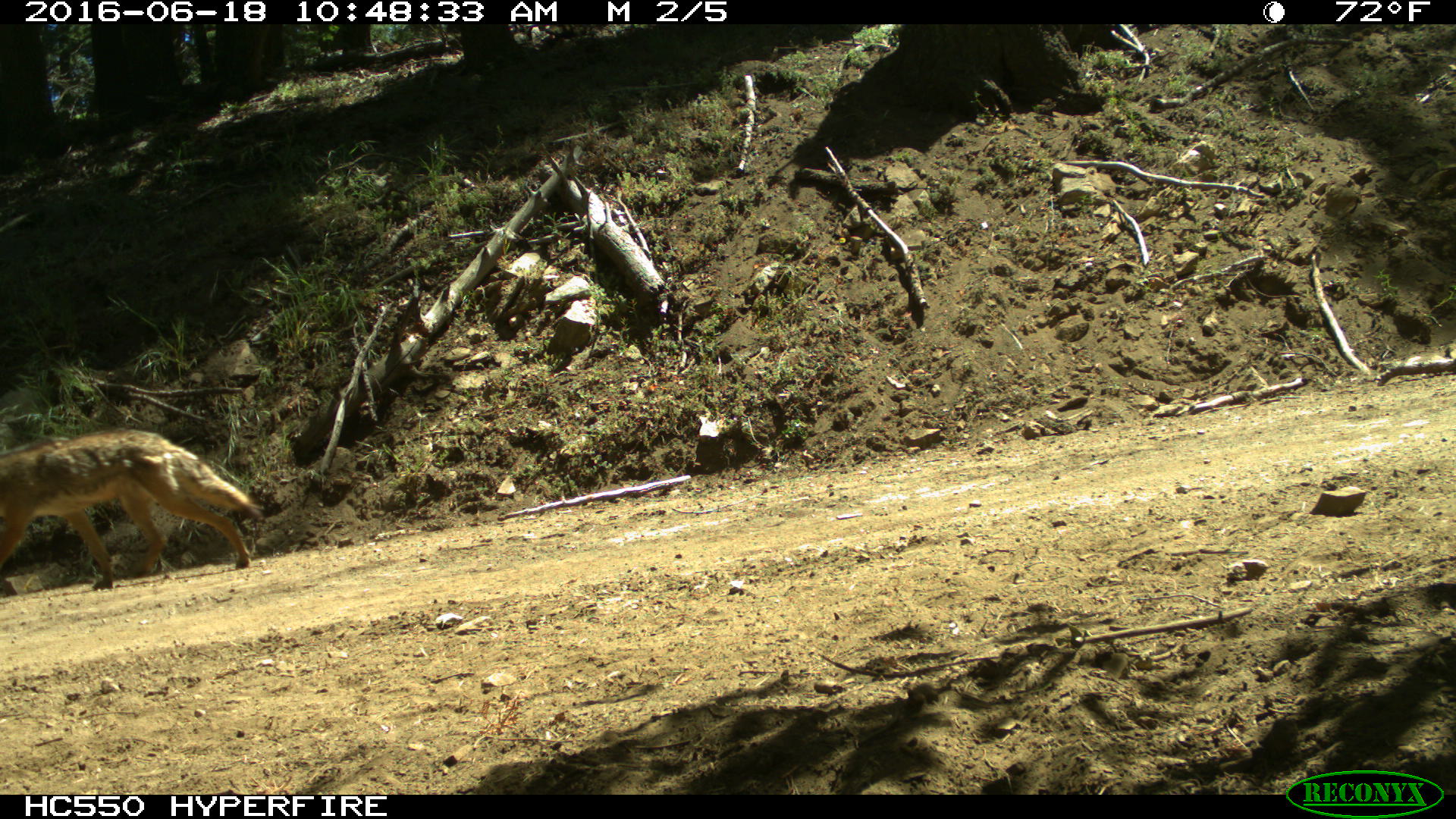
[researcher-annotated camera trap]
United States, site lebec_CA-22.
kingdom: Animalia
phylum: Chordata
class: Mammalia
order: Carnivora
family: Canidae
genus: Canis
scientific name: Canis latrans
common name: coyote